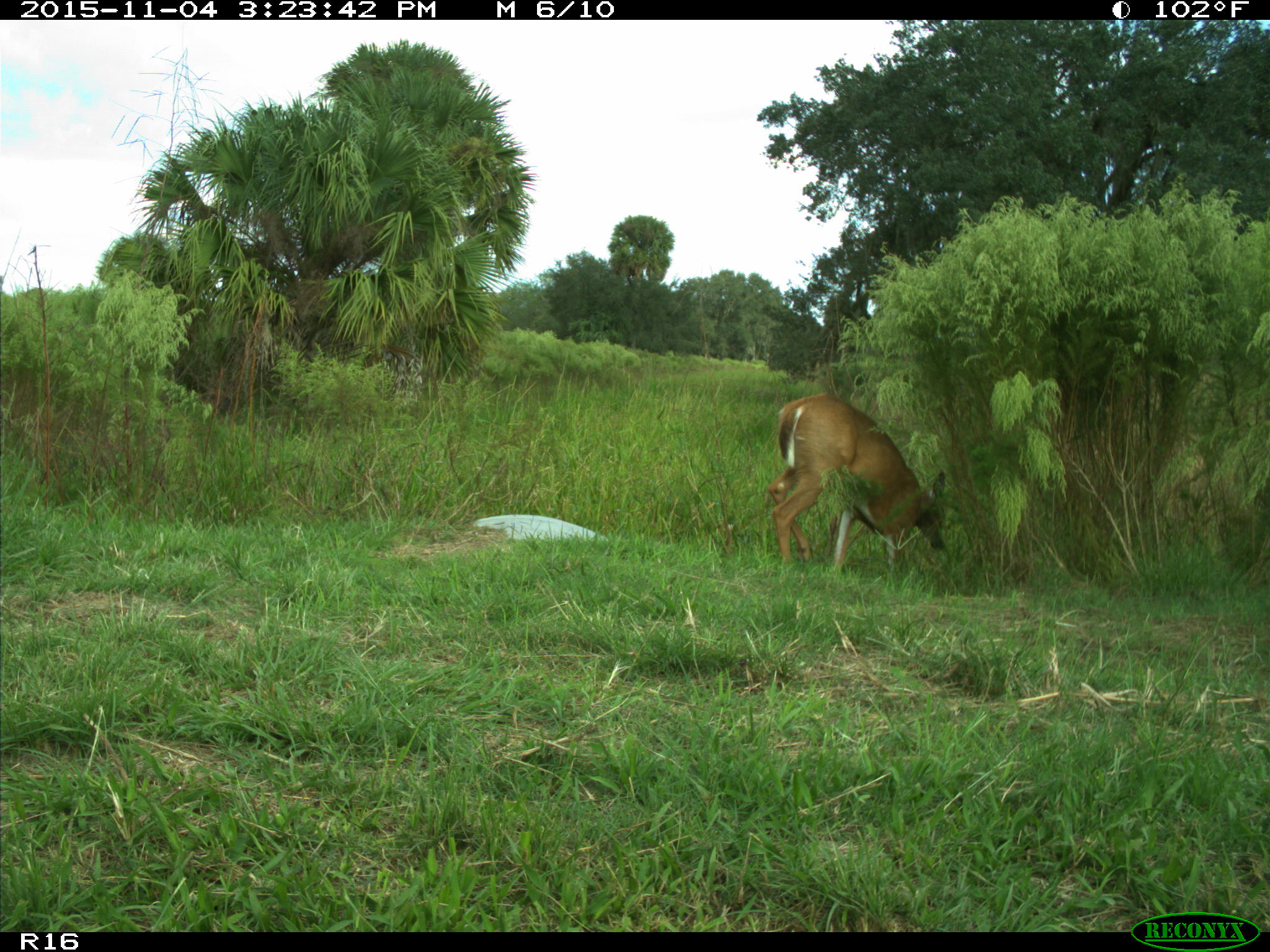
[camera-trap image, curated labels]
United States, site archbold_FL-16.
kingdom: Animalia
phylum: Chordata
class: Mammalia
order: Artiodactyla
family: Cervidae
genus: Odocoileus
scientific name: Odocoileus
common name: deer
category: unidentified deer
Unidentified deer (deer) (Odocoileus).